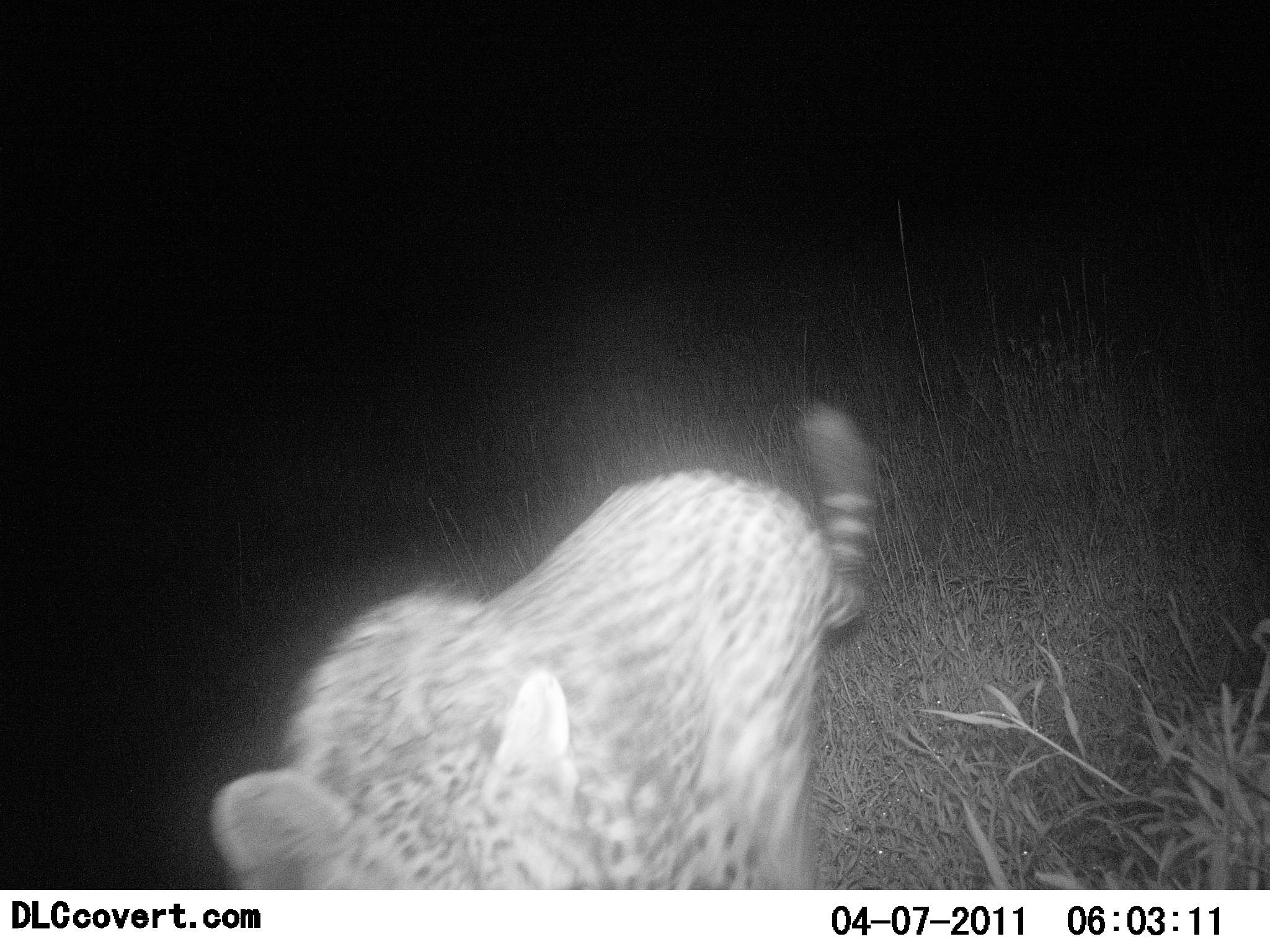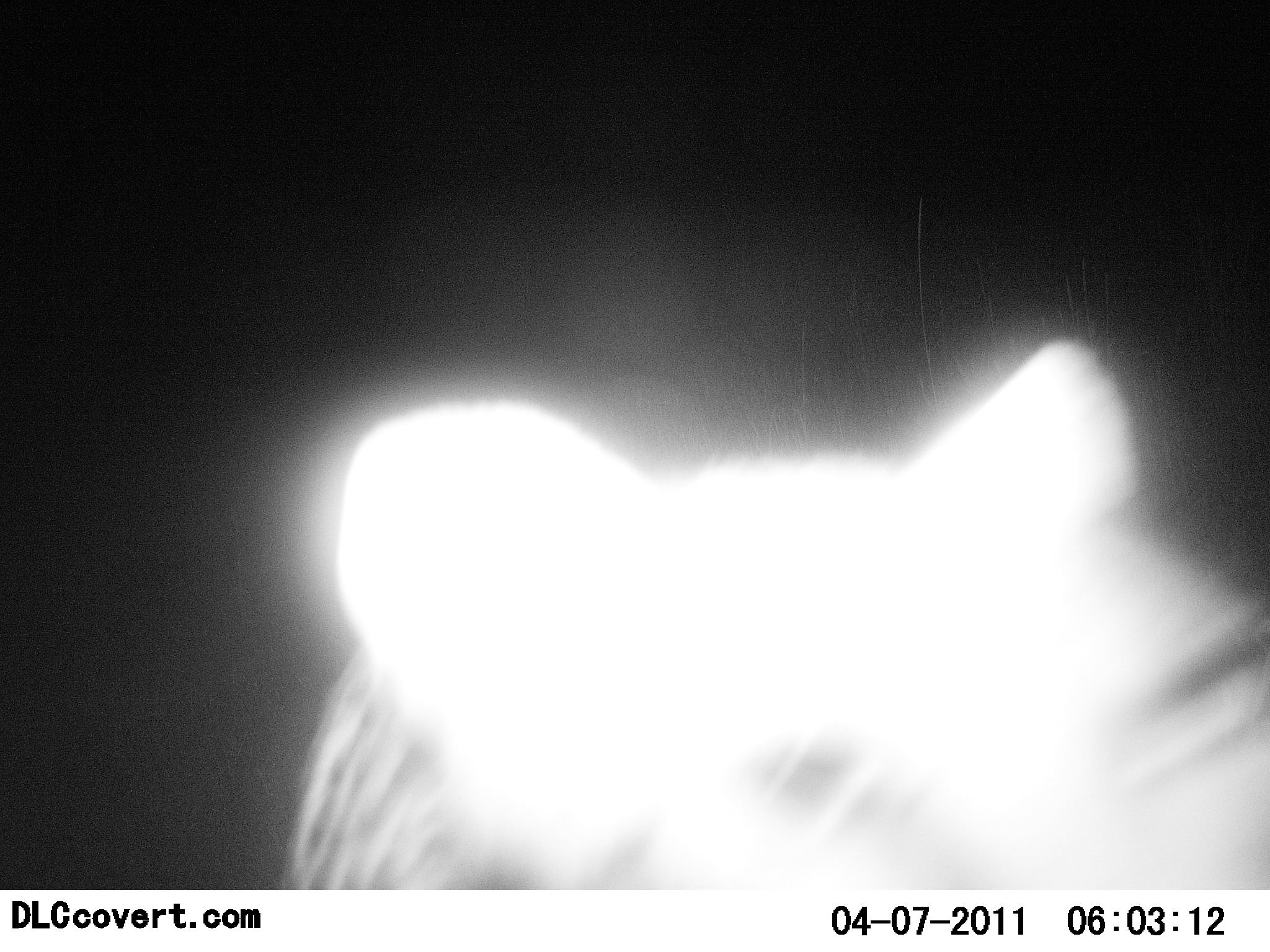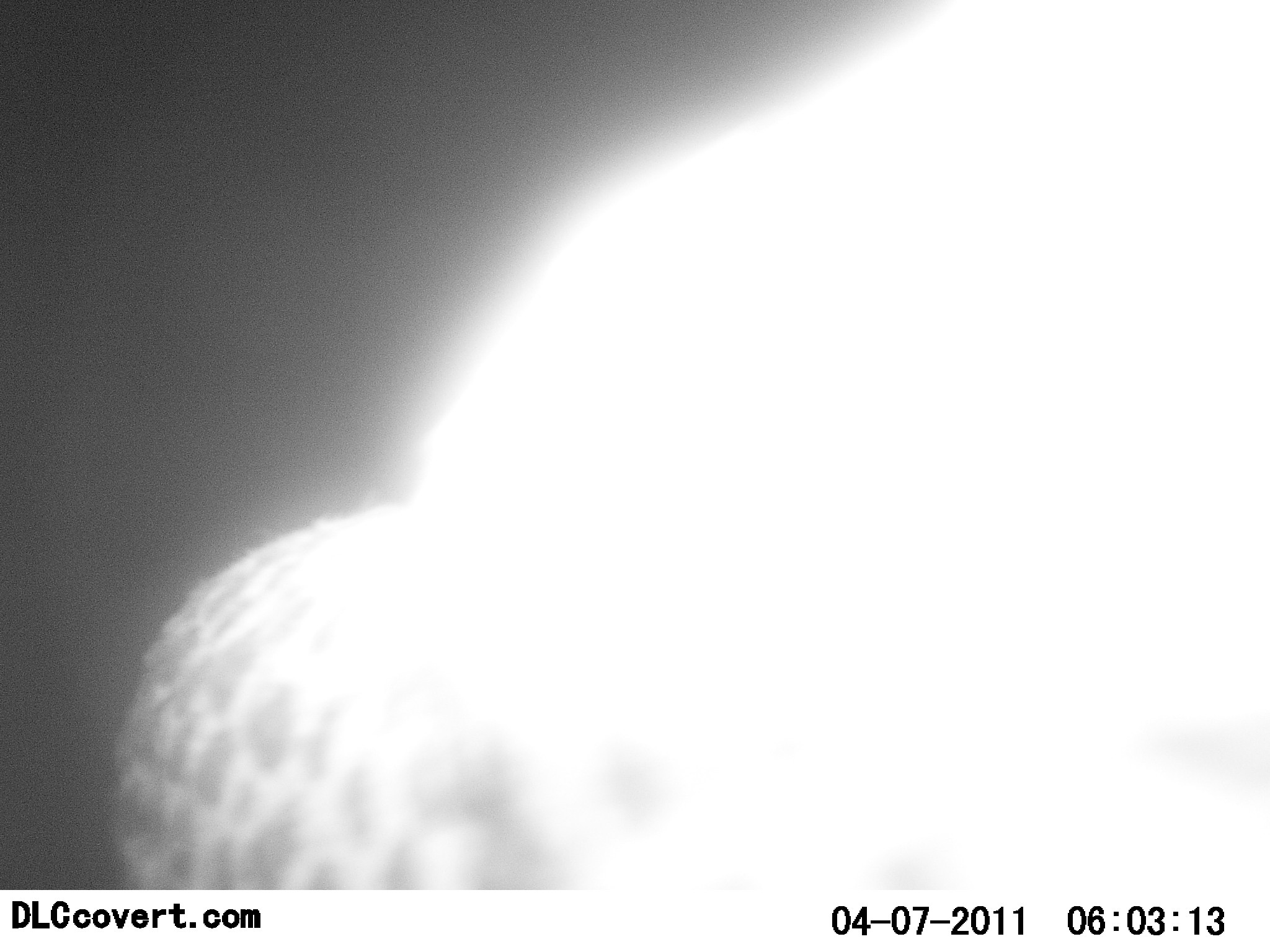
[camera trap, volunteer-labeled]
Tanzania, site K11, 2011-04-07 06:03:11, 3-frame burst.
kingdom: Animalia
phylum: Chordata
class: Mammalia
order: Carnivora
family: Felidae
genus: Acinonyx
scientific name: Acinonyx jubatus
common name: cheetah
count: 1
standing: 9%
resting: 0%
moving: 91%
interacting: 9%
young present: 0%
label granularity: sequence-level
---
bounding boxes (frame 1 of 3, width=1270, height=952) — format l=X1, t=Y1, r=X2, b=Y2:
animal: l=208, t=400, r=870, b=890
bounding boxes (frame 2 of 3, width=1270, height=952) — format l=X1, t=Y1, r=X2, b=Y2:
animal: l=280, t=338, r=1270, b=889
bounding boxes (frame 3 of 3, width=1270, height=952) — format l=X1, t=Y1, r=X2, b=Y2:
animal: l=110, t=0, r=1269, b=889